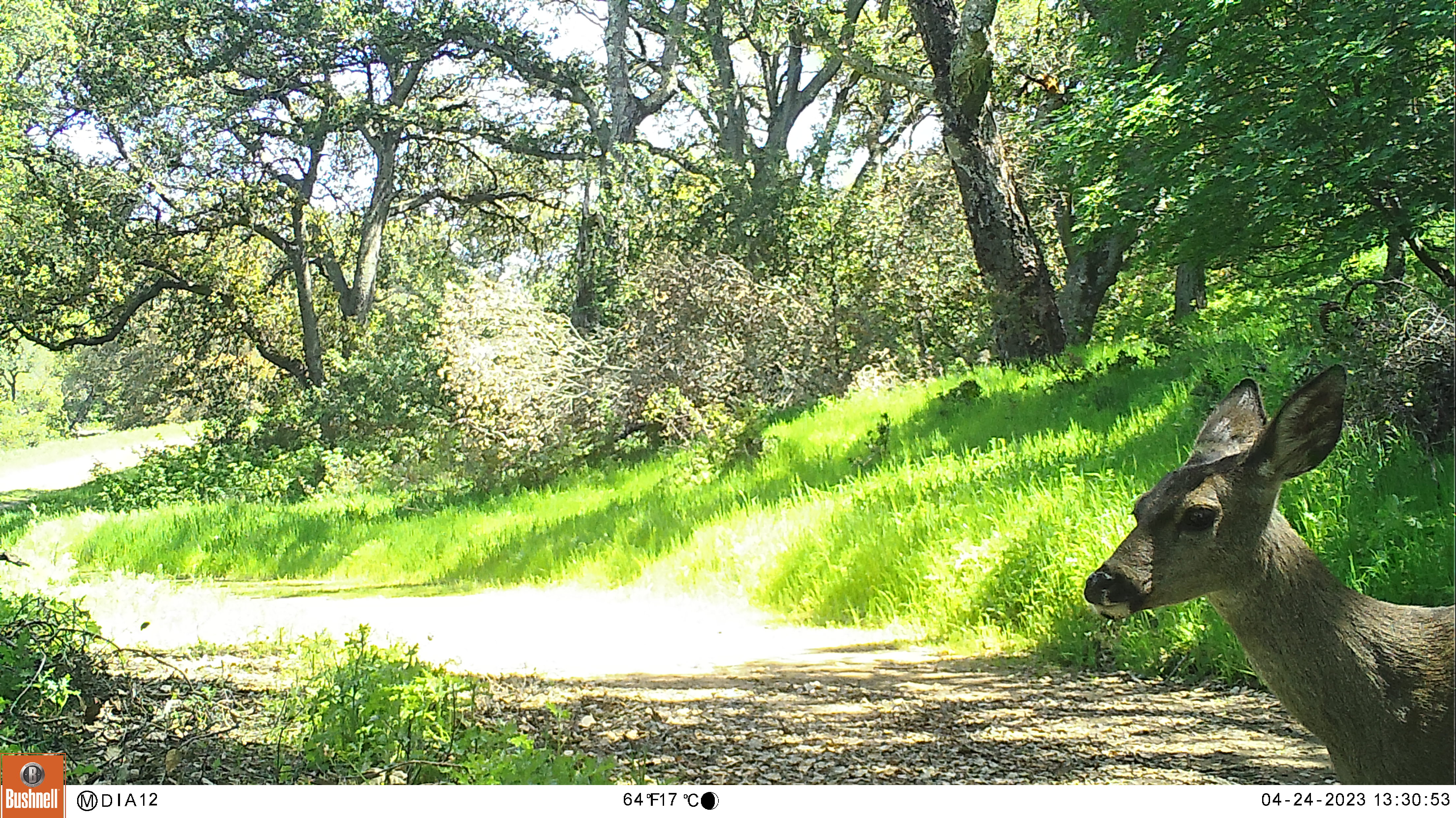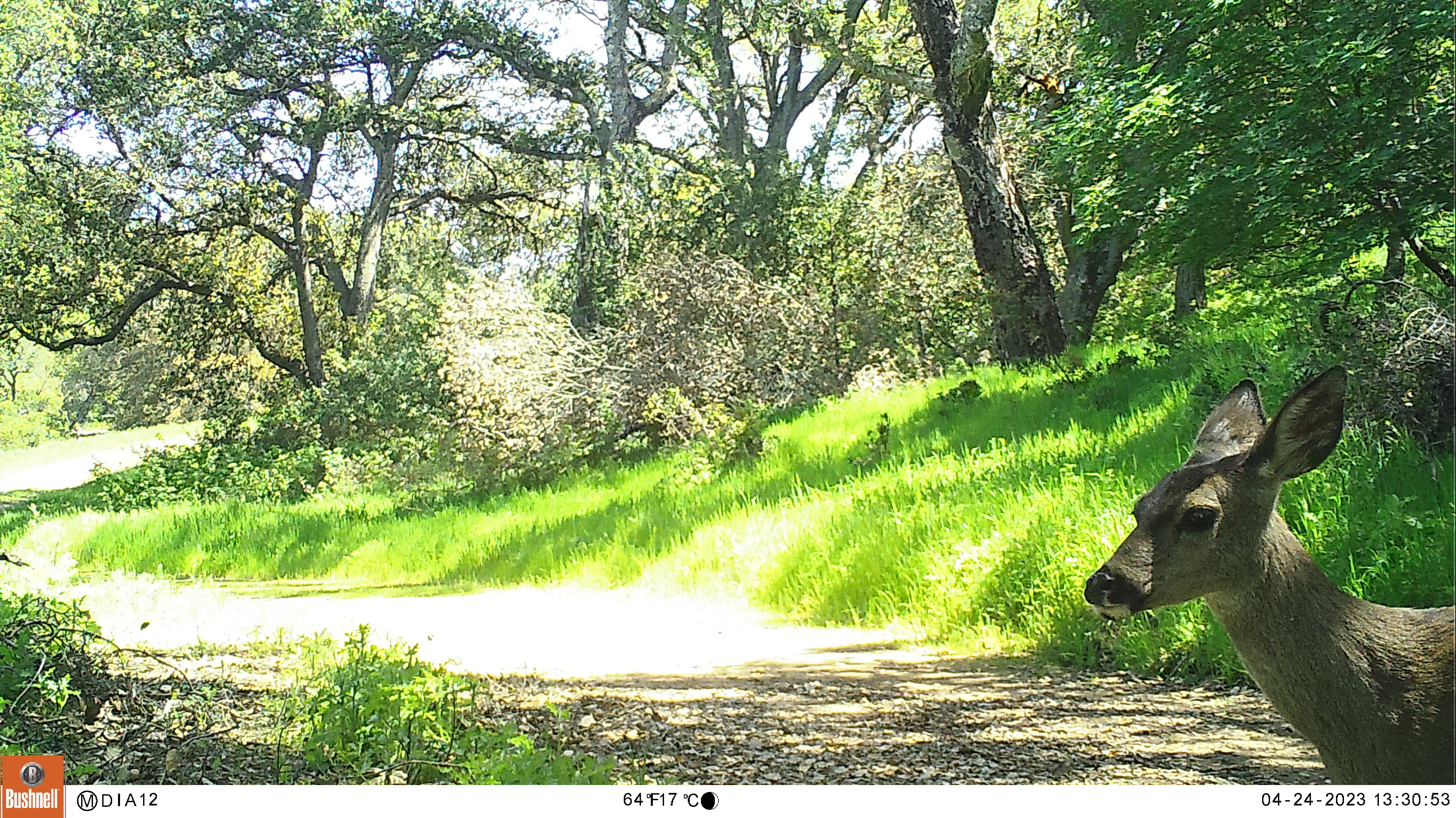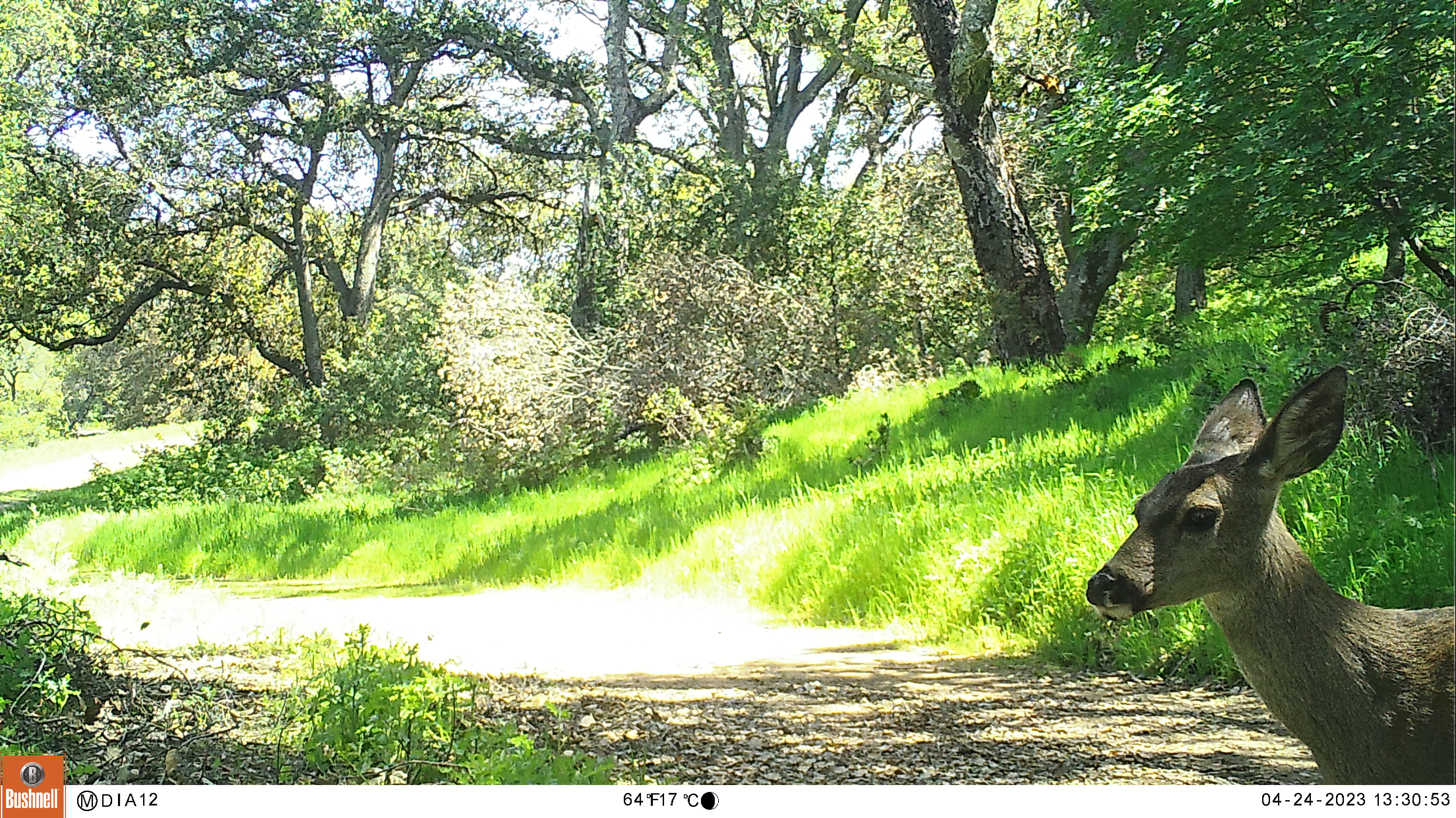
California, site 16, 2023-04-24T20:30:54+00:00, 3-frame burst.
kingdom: Animalia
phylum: Chordata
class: Mammalia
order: Artiodactyla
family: Cervidae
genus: Odocoileus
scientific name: Odocoileus hemionus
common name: mule deer